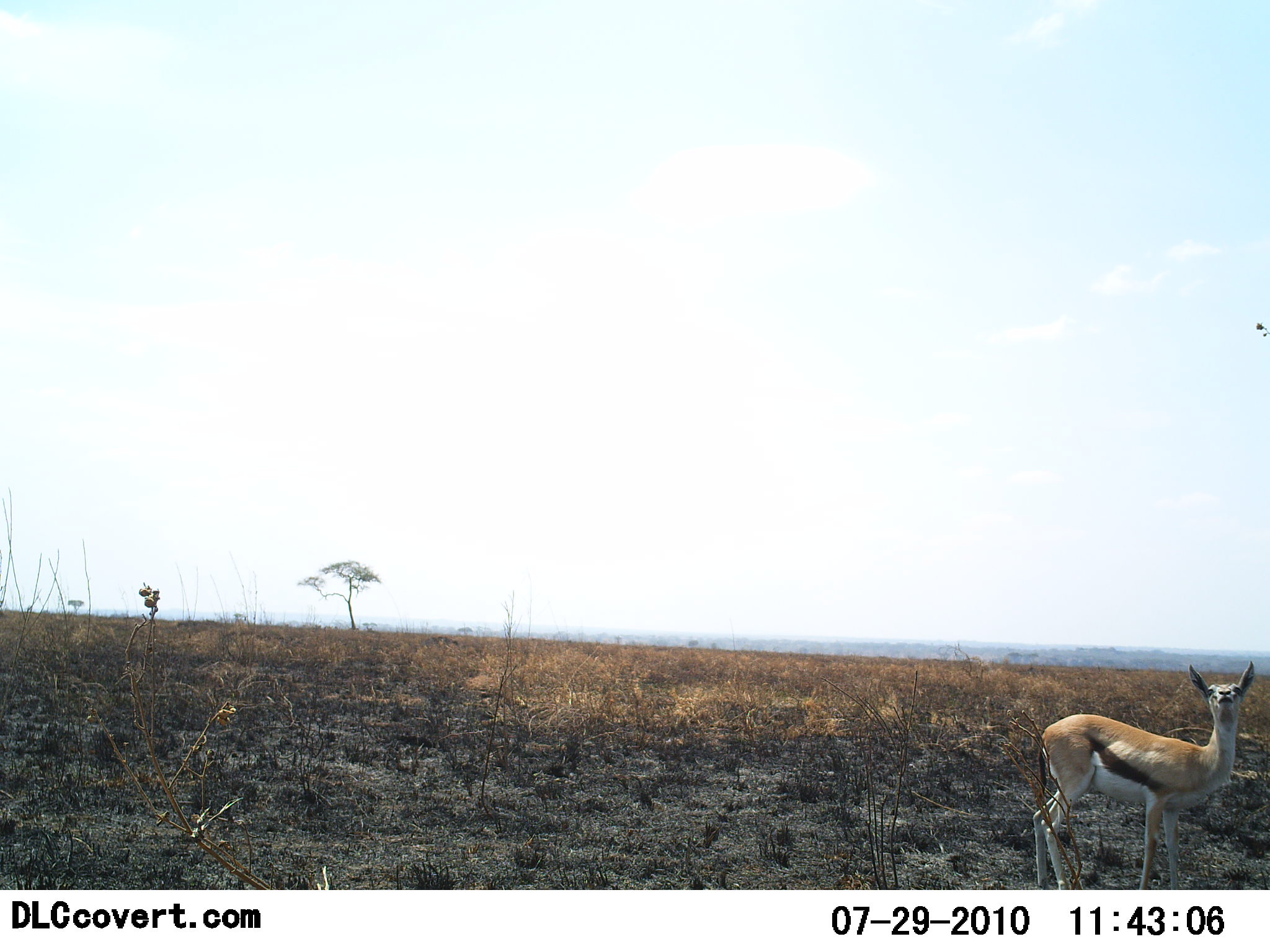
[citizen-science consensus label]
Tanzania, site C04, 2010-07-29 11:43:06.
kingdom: Animalia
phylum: Chordata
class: Mammalia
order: Artiodactyla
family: Bovidae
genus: Eudorcas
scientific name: Eudorcas thomsonii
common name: thomson's gazelle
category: gazellethomsons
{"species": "gazellethomsons (thomson's gazelle) (Eudorcas thomsonii)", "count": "1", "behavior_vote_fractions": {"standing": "100%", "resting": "0%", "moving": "0%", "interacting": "0%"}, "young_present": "0%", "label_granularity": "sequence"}